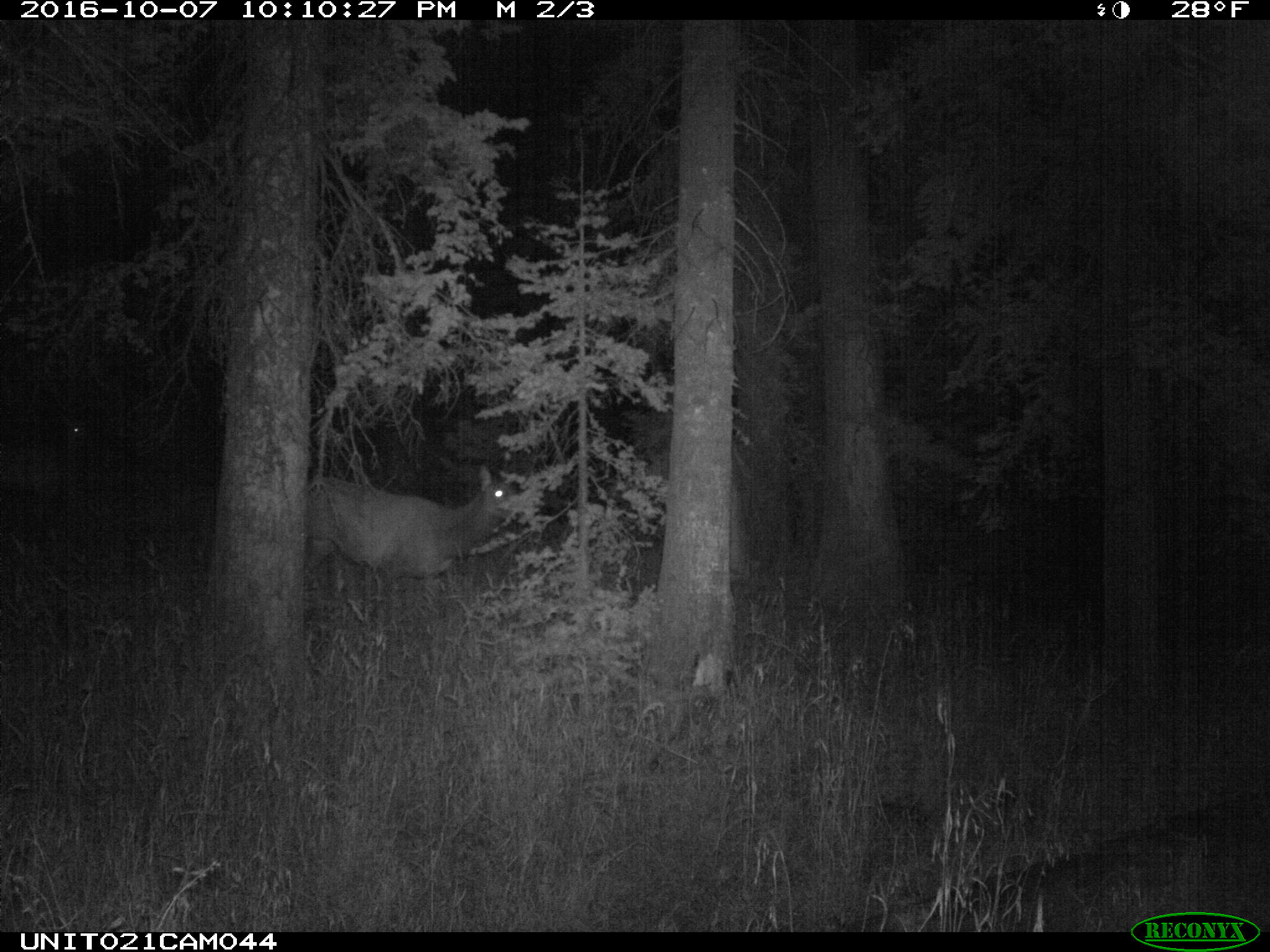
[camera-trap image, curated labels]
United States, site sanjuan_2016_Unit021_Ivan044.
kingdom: Animalia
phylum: Chordata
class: Mammalia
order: Artiodactyla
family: Cervidae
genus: Cervus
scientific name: Cervus elaphus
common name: red deer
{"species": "Cervus elaphus (red deer)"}